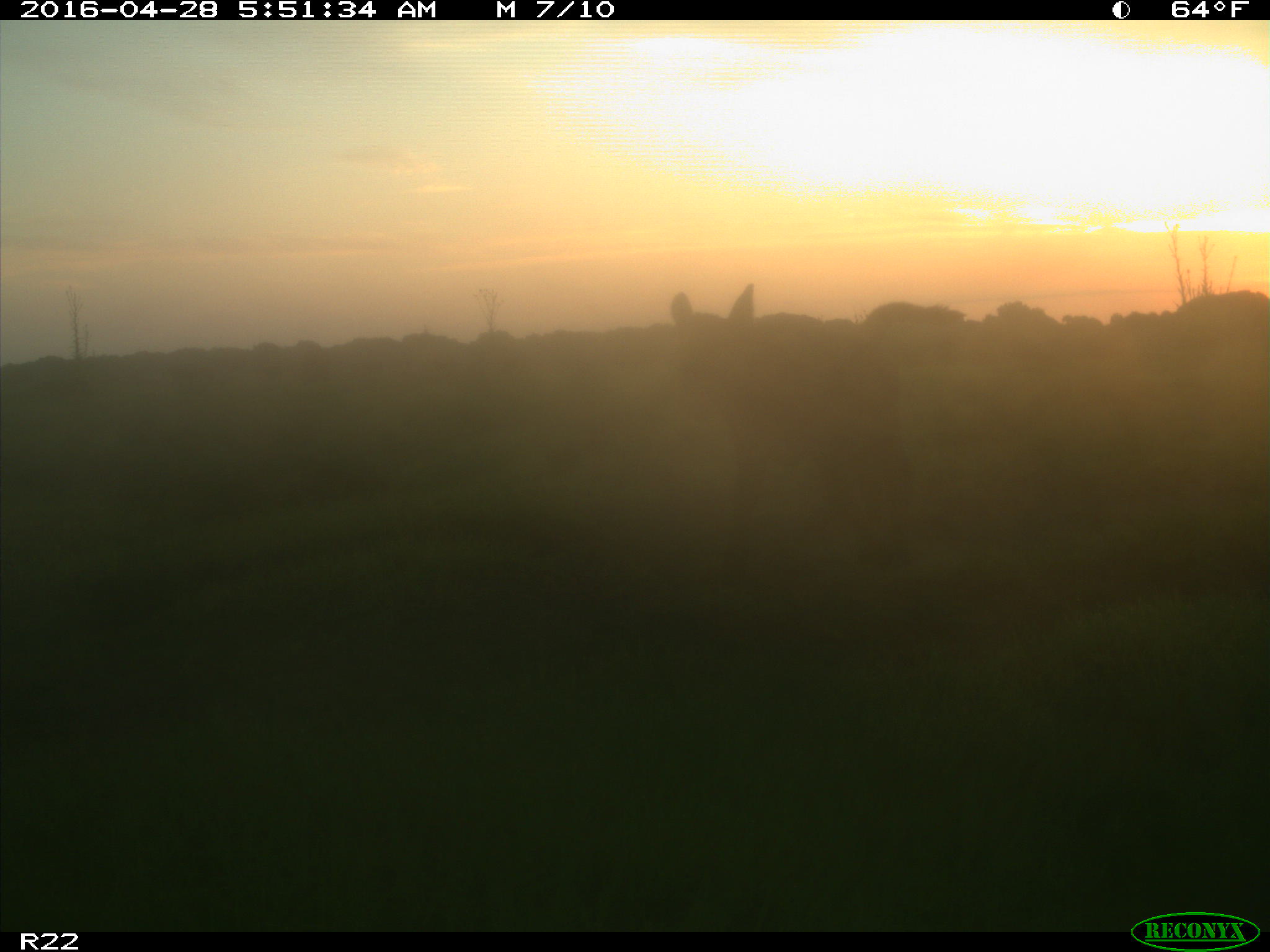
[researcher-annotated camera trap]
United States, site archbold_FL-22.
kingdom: Animalia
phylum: Chordata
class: Mammalia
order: Artiodactyla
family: Bovidae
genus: Bos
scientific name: Bos taurus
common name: domestic cow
Bos taurus (domestic cow).